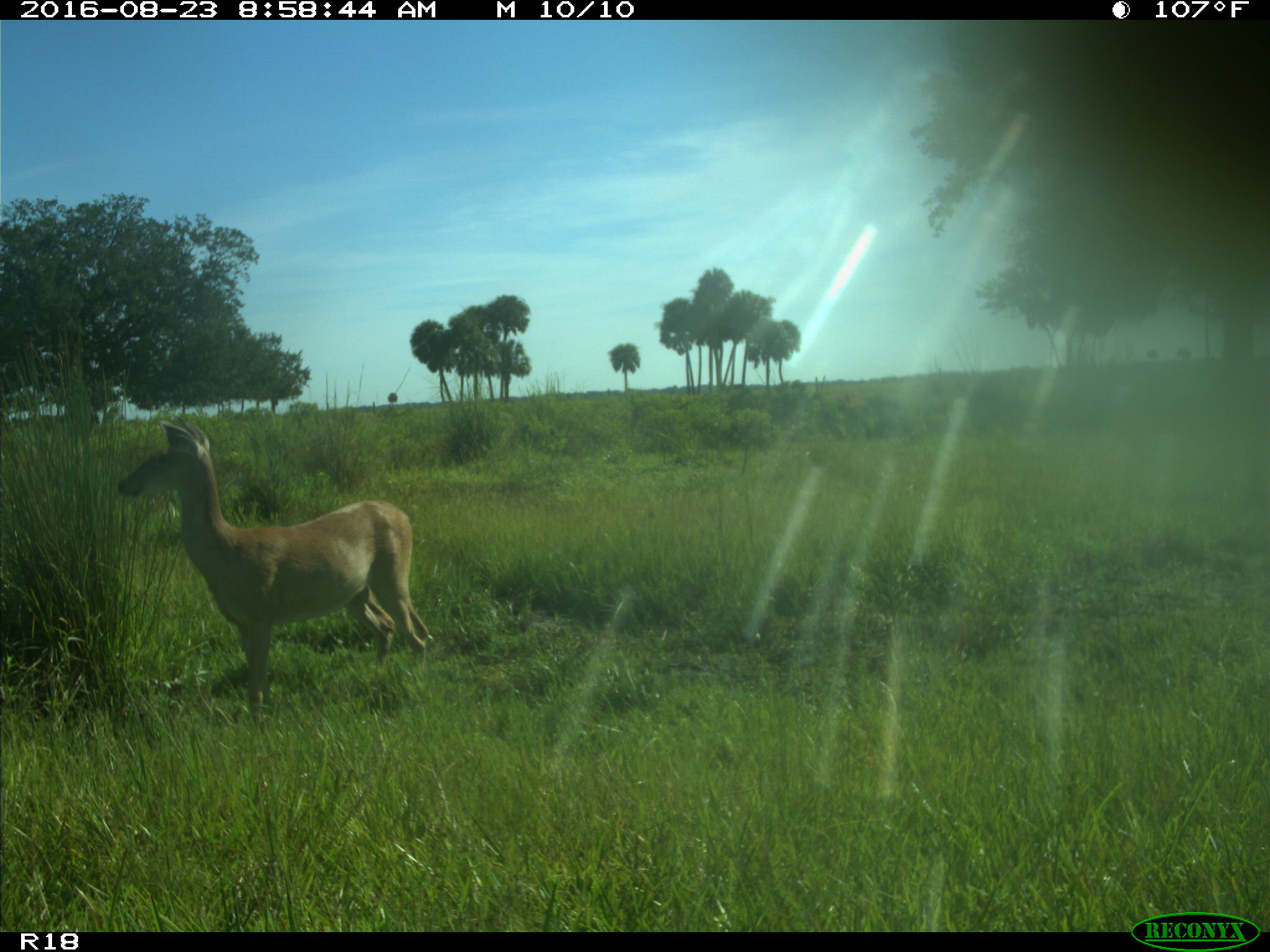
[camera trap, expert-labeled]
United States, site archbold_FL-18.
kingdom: Animalia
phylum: Chordata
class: Mammalia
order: Artiodactyla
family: Cervidae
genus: Odocoileus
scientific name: Odocoileus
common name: deer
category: unidentified deer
Unidentified deer (deer) (Odocoileus).